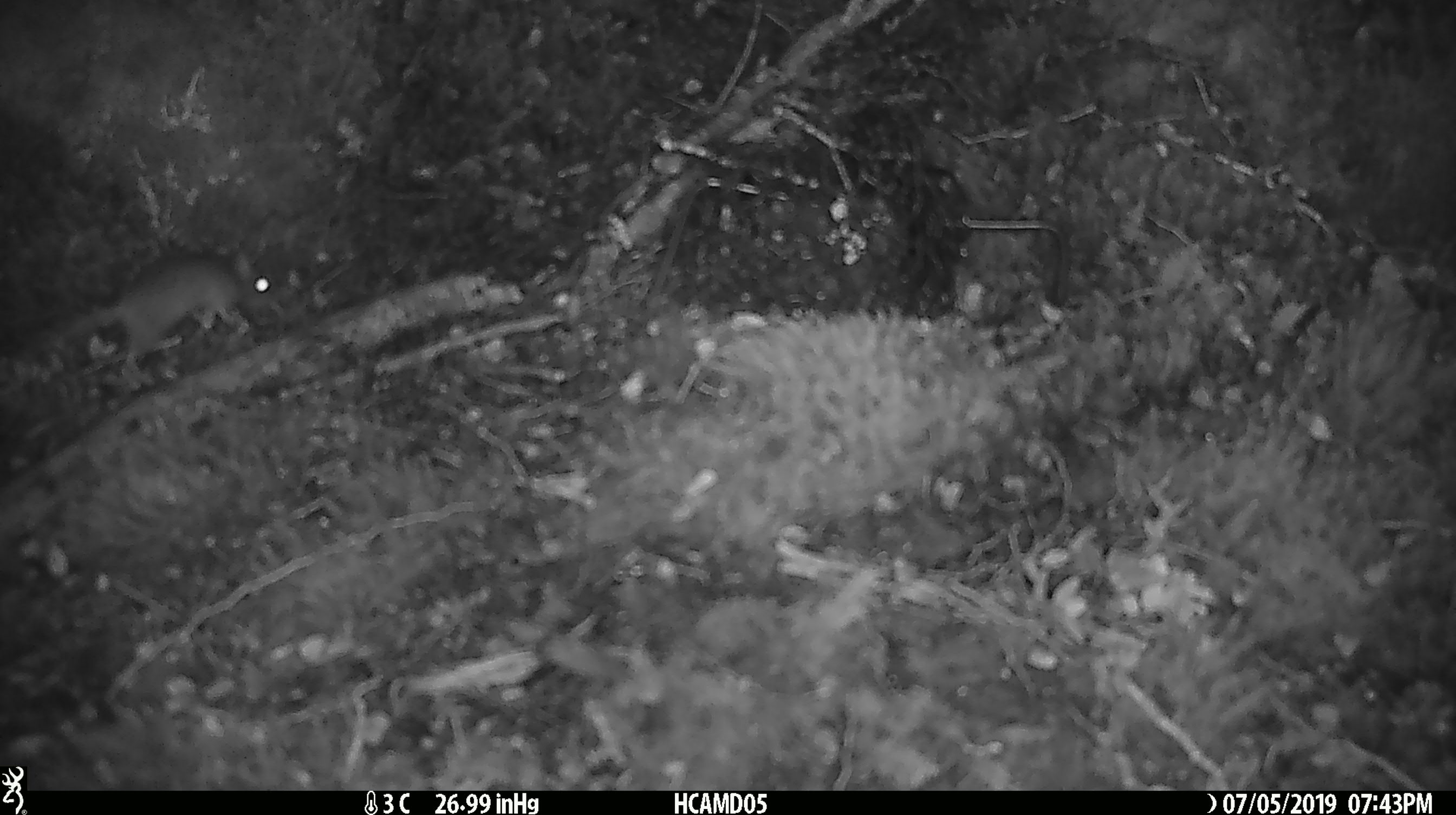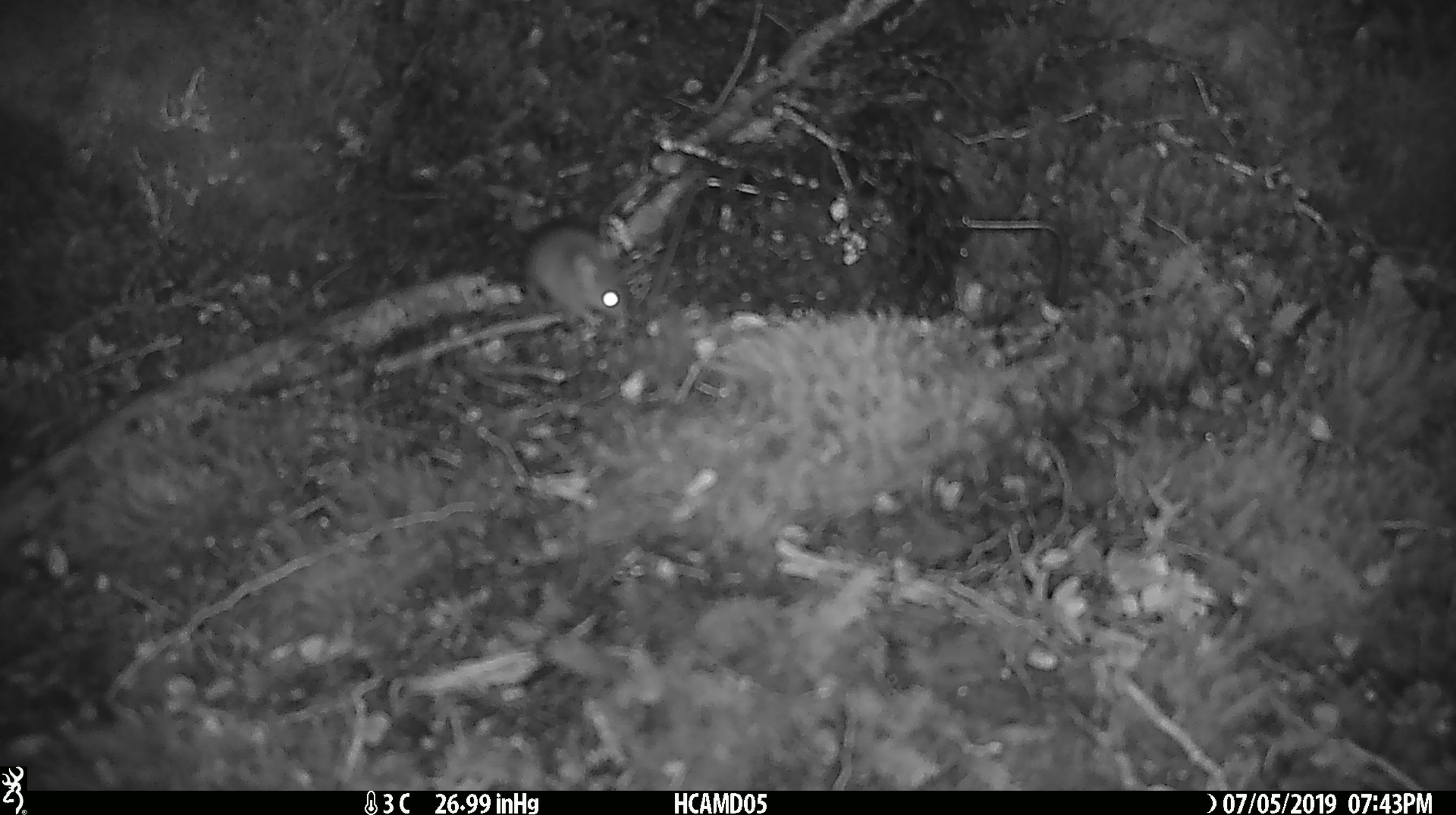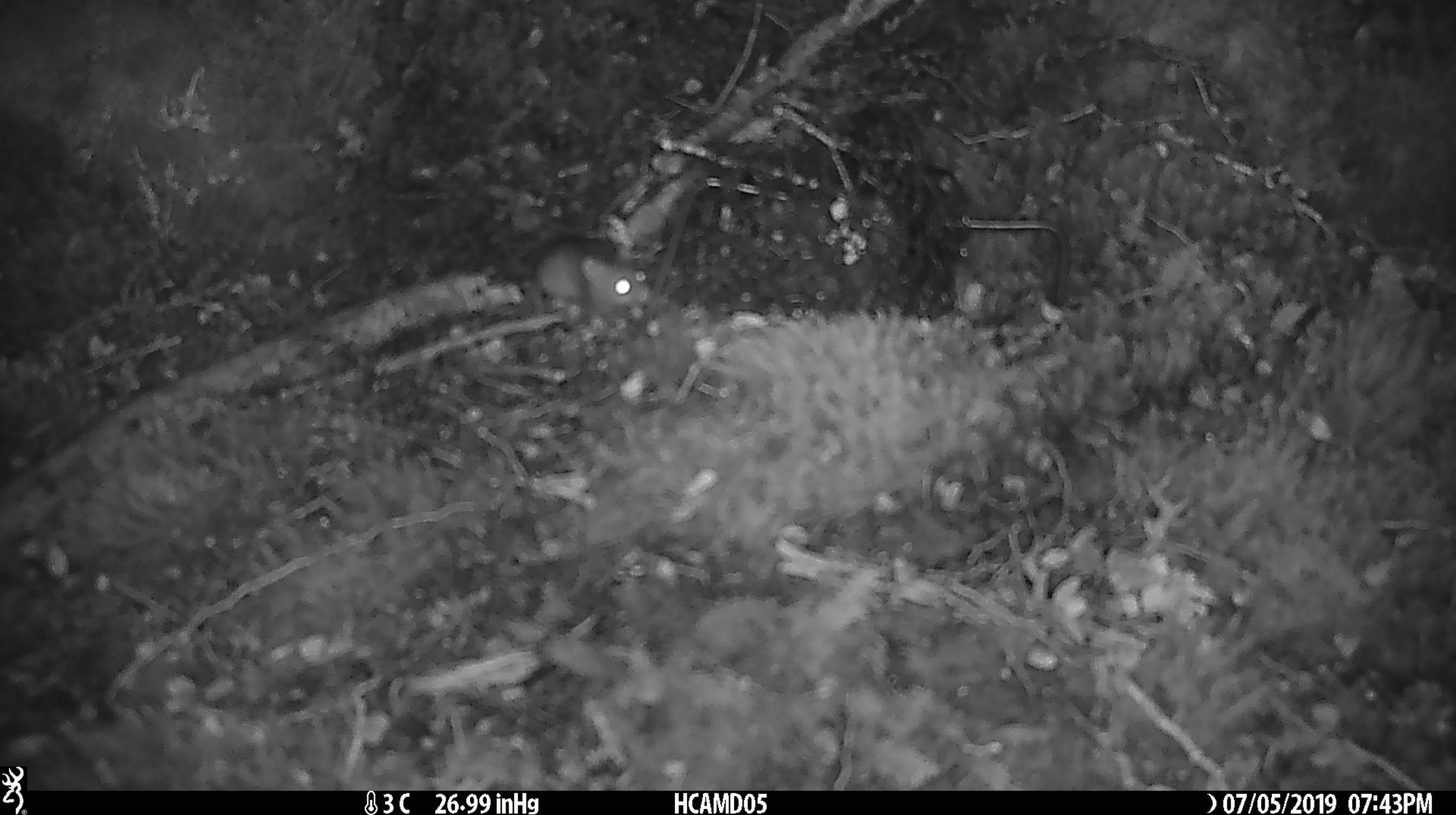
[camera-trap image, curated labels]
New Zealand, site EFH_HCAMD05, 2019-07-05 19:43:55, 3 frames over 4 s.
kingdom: Animalia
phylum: Chordata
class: Mammalia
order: Rodentia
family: Muridae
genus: Mus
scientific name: Mus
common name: mouse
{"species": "mouse (Mus)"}